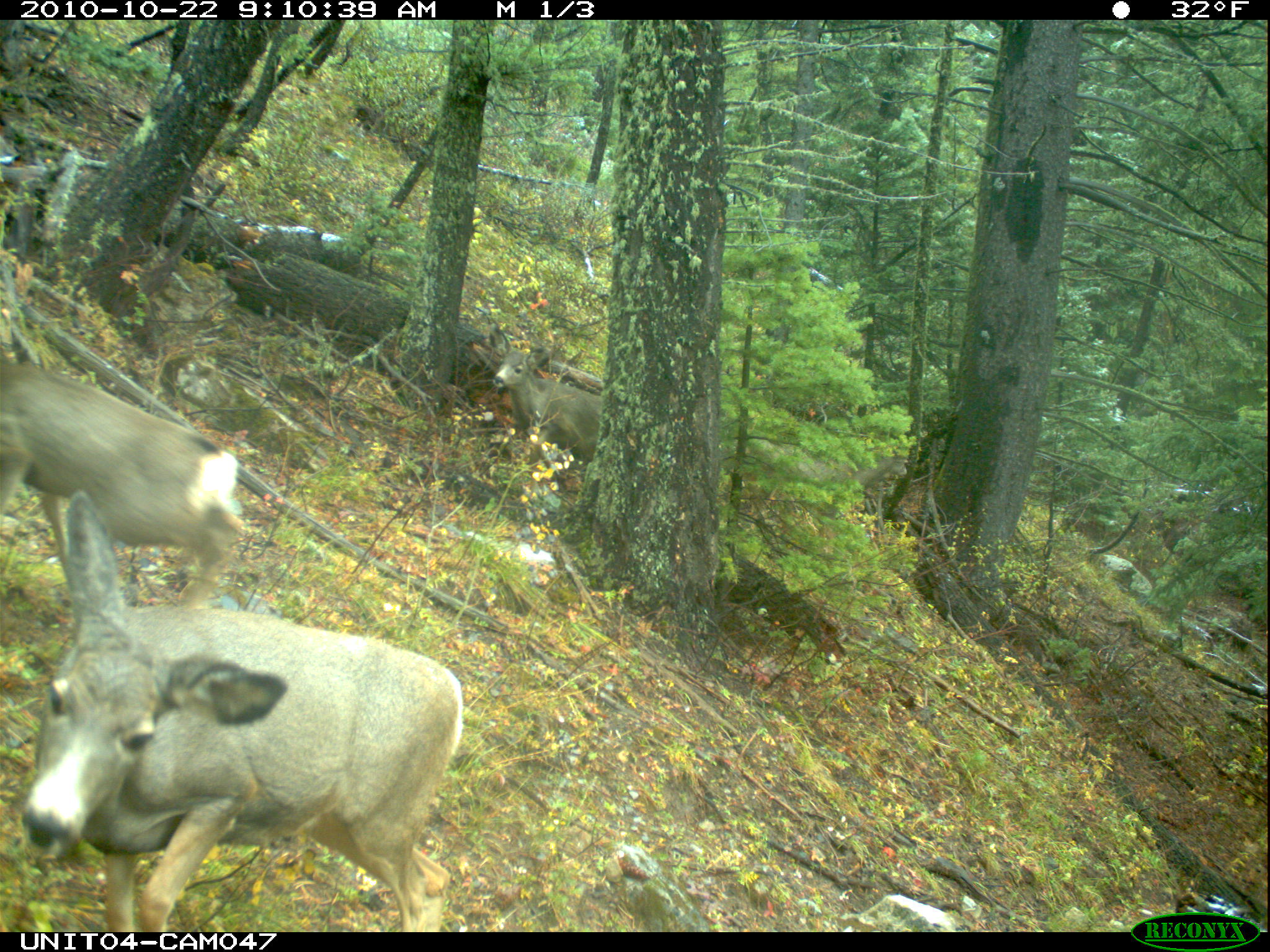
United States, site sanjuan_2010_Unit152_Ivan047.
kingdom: Animalia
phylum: Chordata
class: Mammalia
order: Artiodactyla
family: Cervidae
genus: Odocoileus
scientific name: Odocoileus hemionus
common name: mule deer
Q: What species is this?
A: Odocoileus hemionus (mule deer).